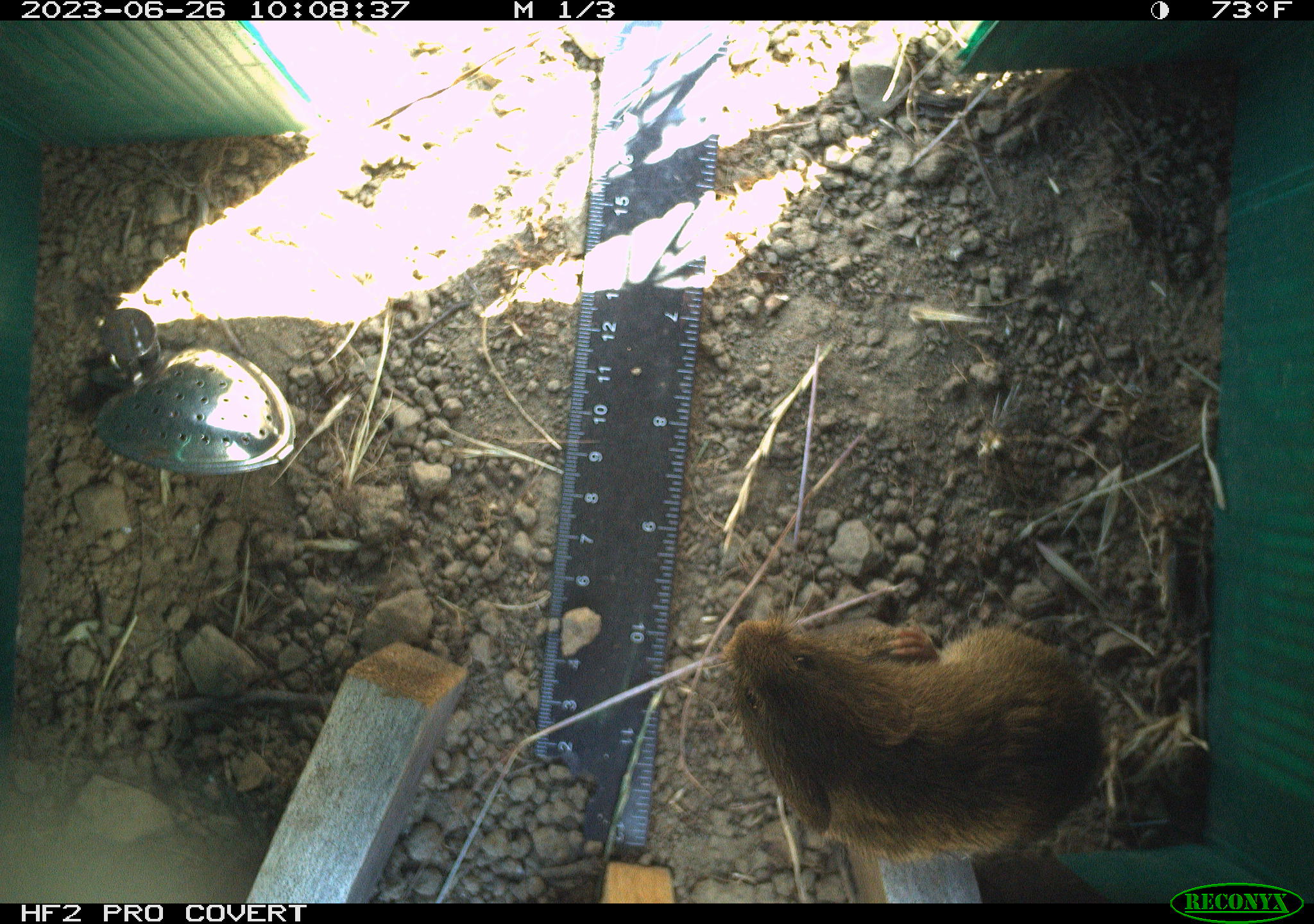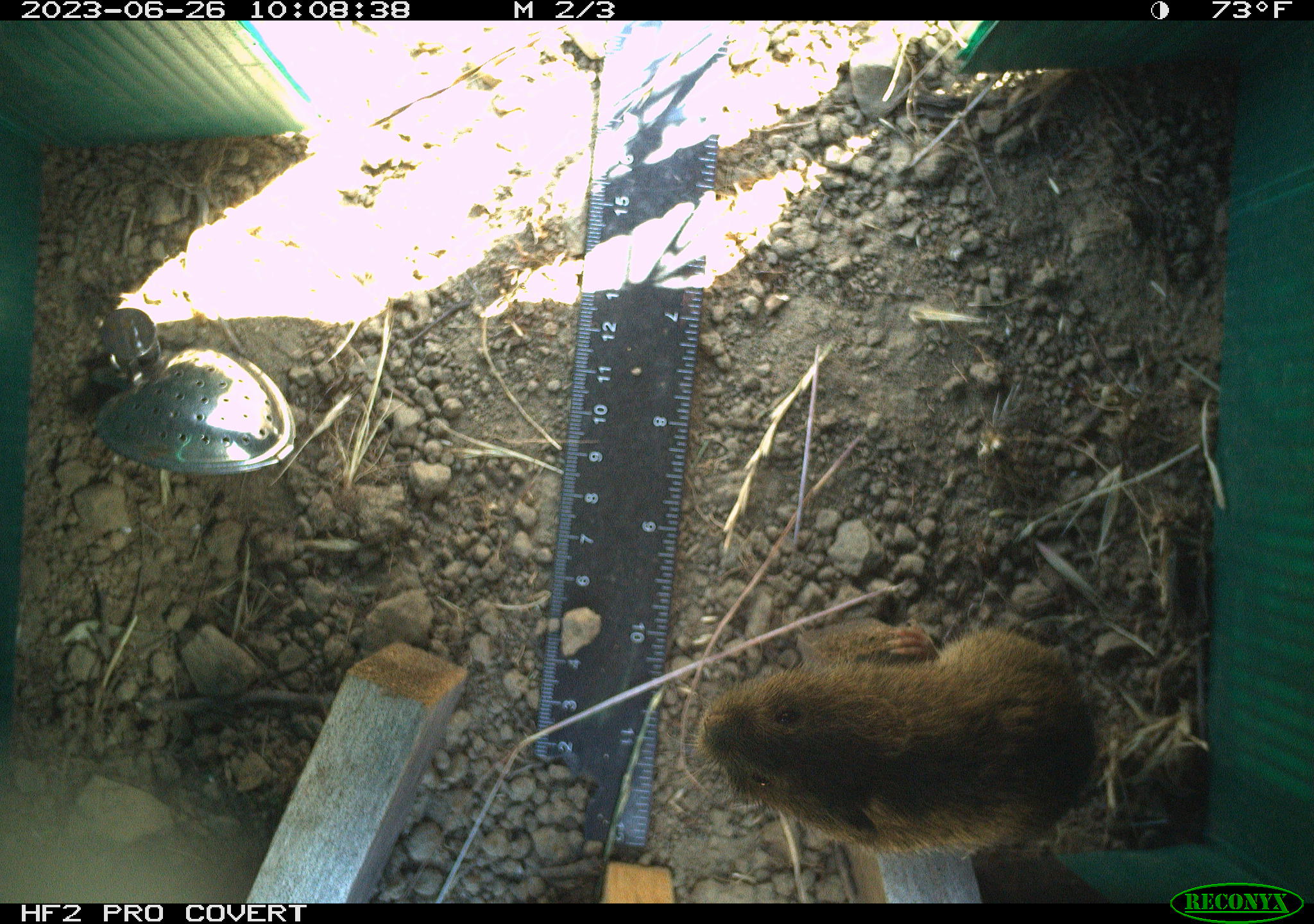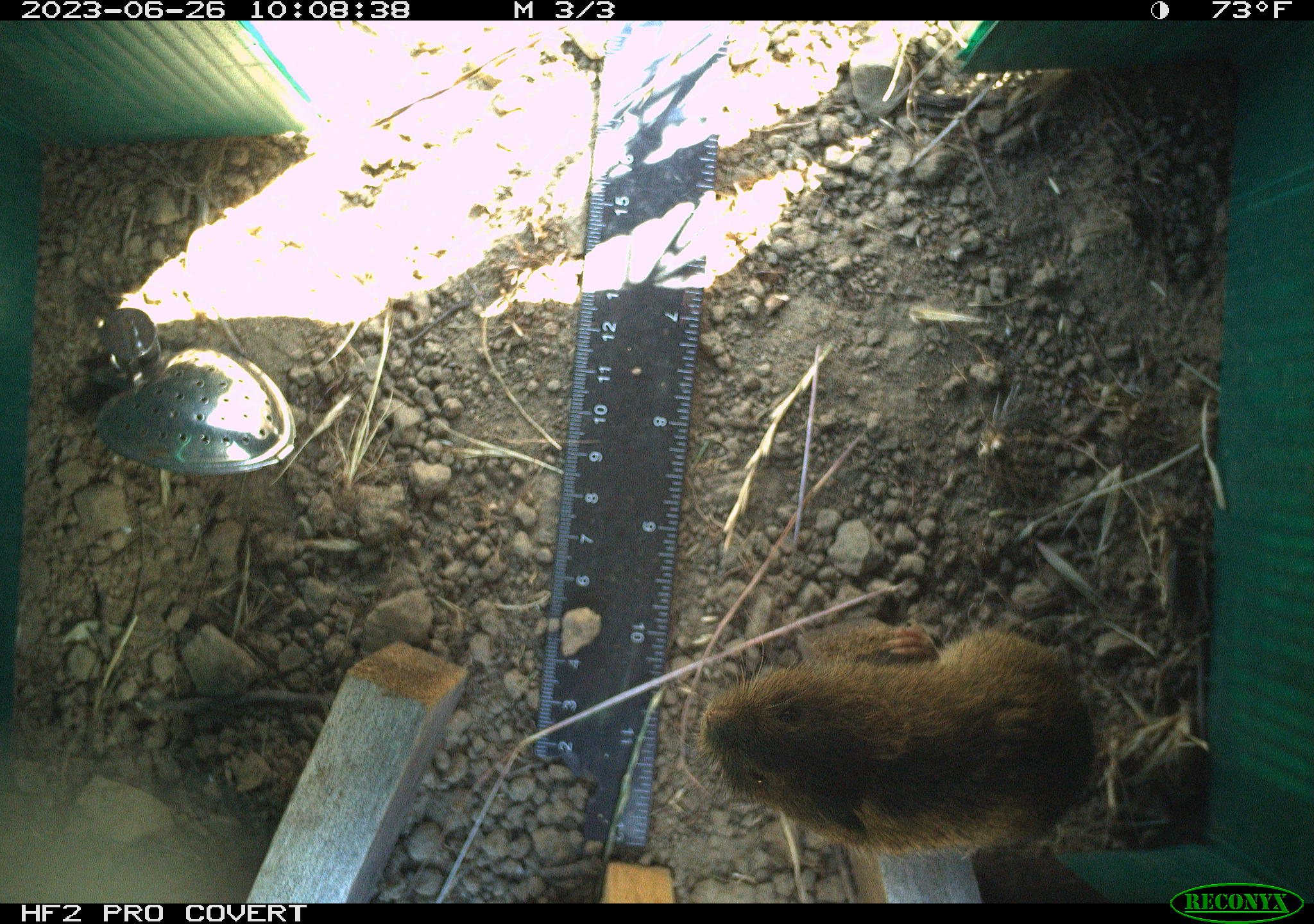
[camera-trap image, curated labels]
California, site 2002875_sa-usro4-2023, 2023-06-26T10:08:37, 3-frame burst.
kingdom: Animalia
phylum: Chordata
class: Mammalia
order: Rodentia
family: Cricetidae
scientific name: Arvicolinae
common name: voles, lemmings, and muskrats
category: arvicolinae subfamily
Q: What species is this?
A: Arvicolinae subfamily (voles, lemmings, and muskrats) (Arvicolinae).